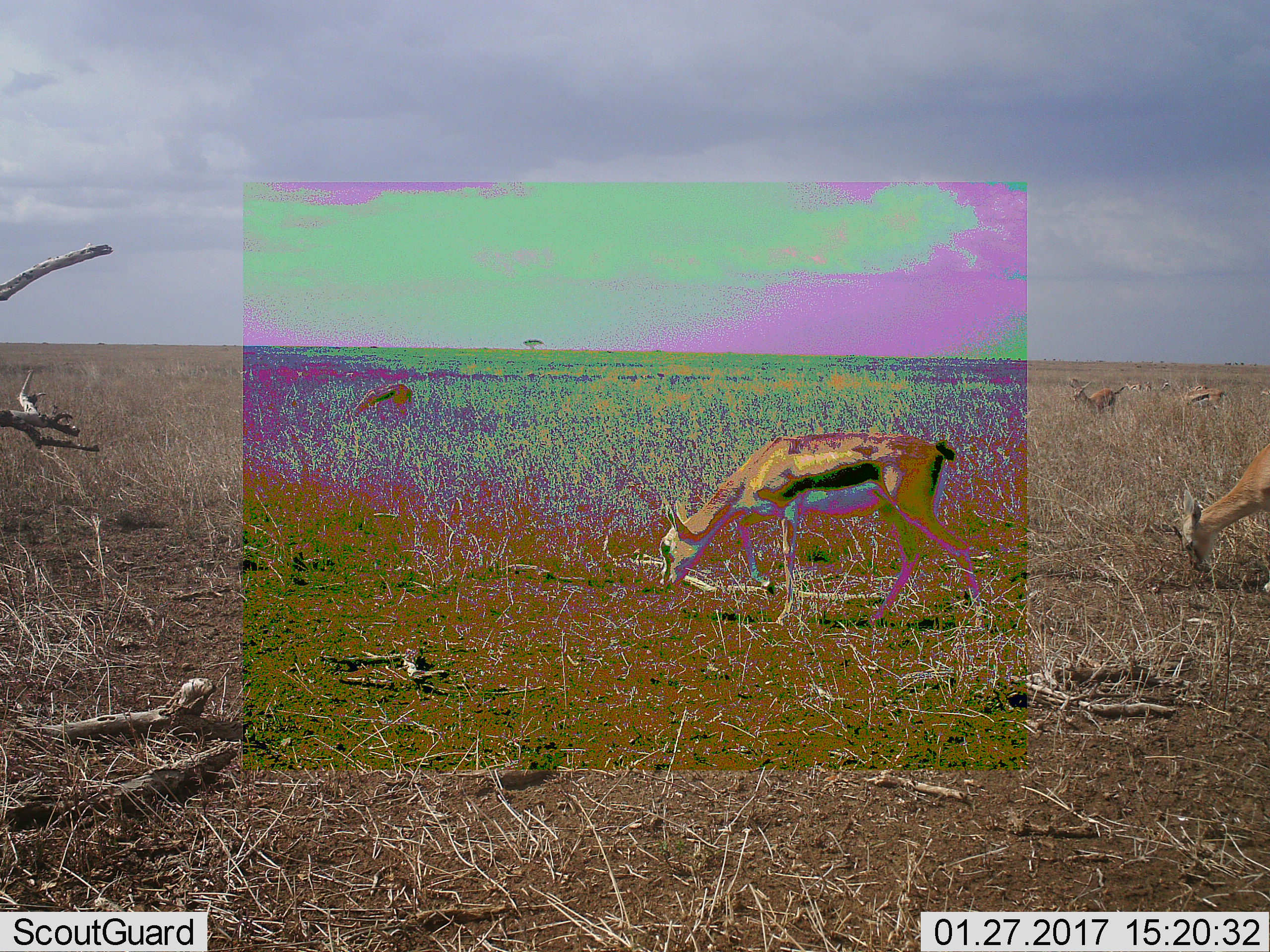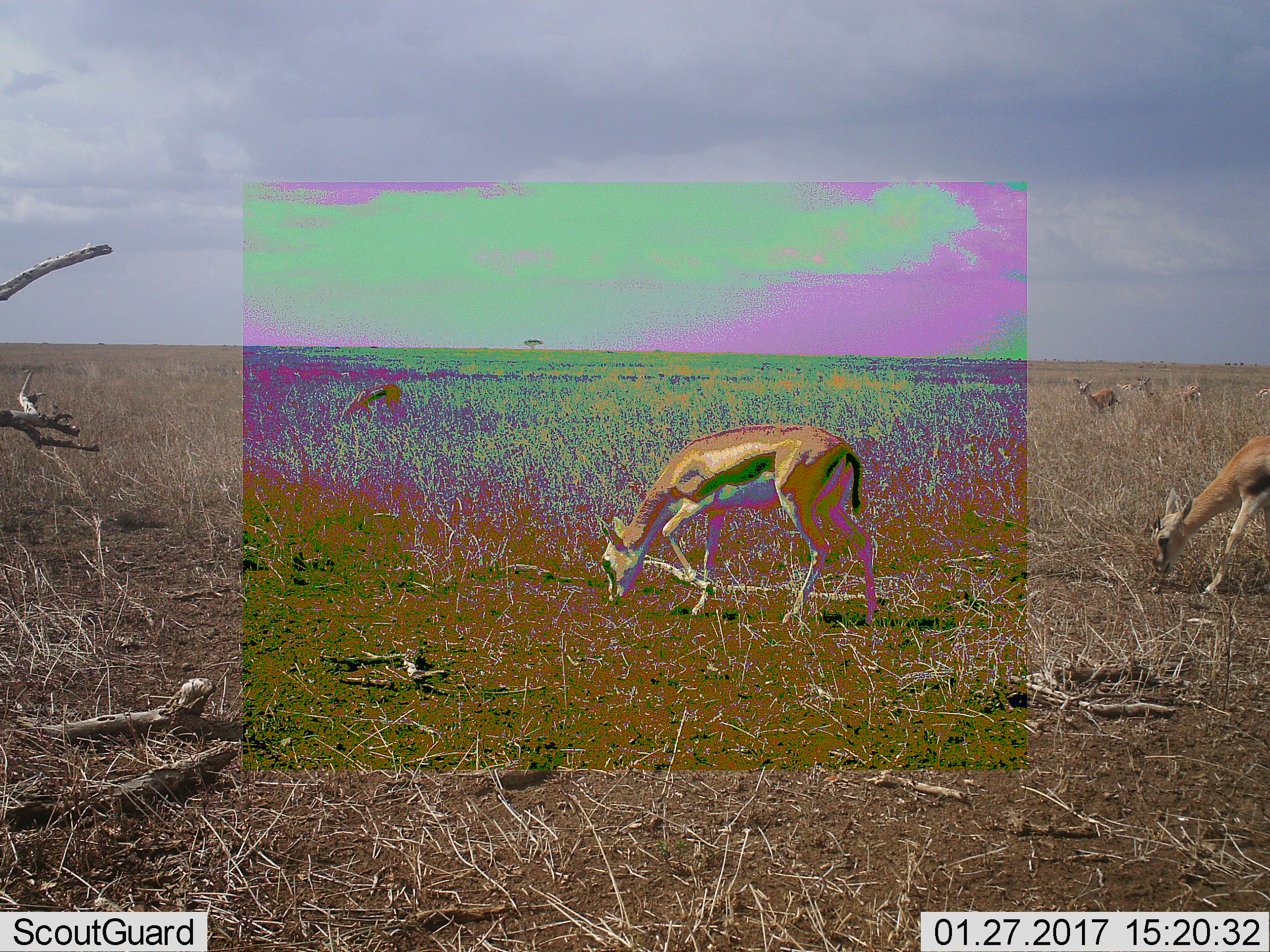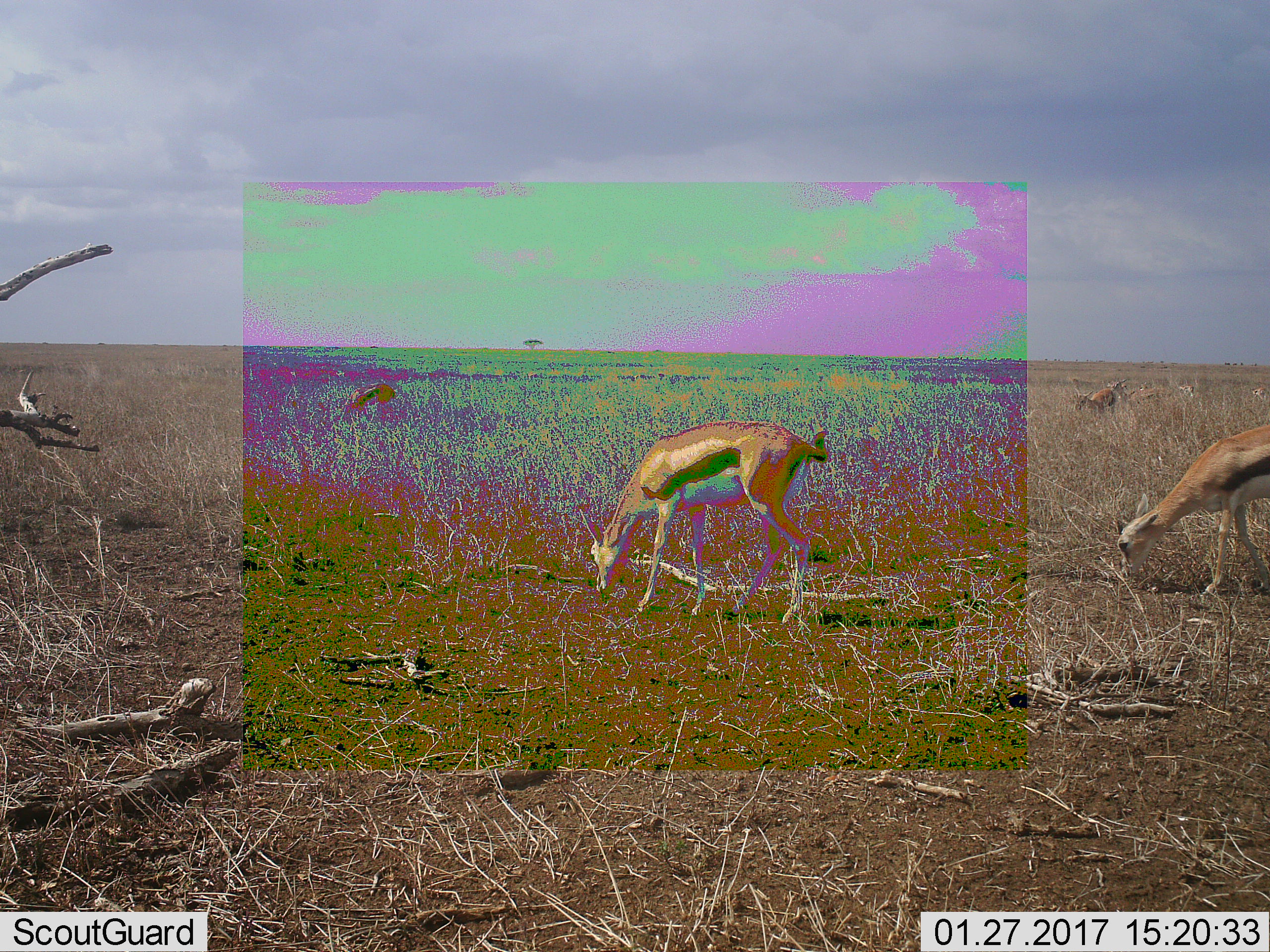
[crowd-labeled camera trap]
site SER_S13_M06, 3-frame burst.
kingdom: Animalia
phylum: Chordata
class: Mammalia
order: Artiodactyla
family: Bovidae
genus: Eudorcas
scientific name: Eudorcas thomsonii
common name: thomson's gazelle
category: gazellethomsons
Gazellethomsons (thomson's gazelle) (Eudorcas thomsonii), count 9. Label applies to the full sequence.